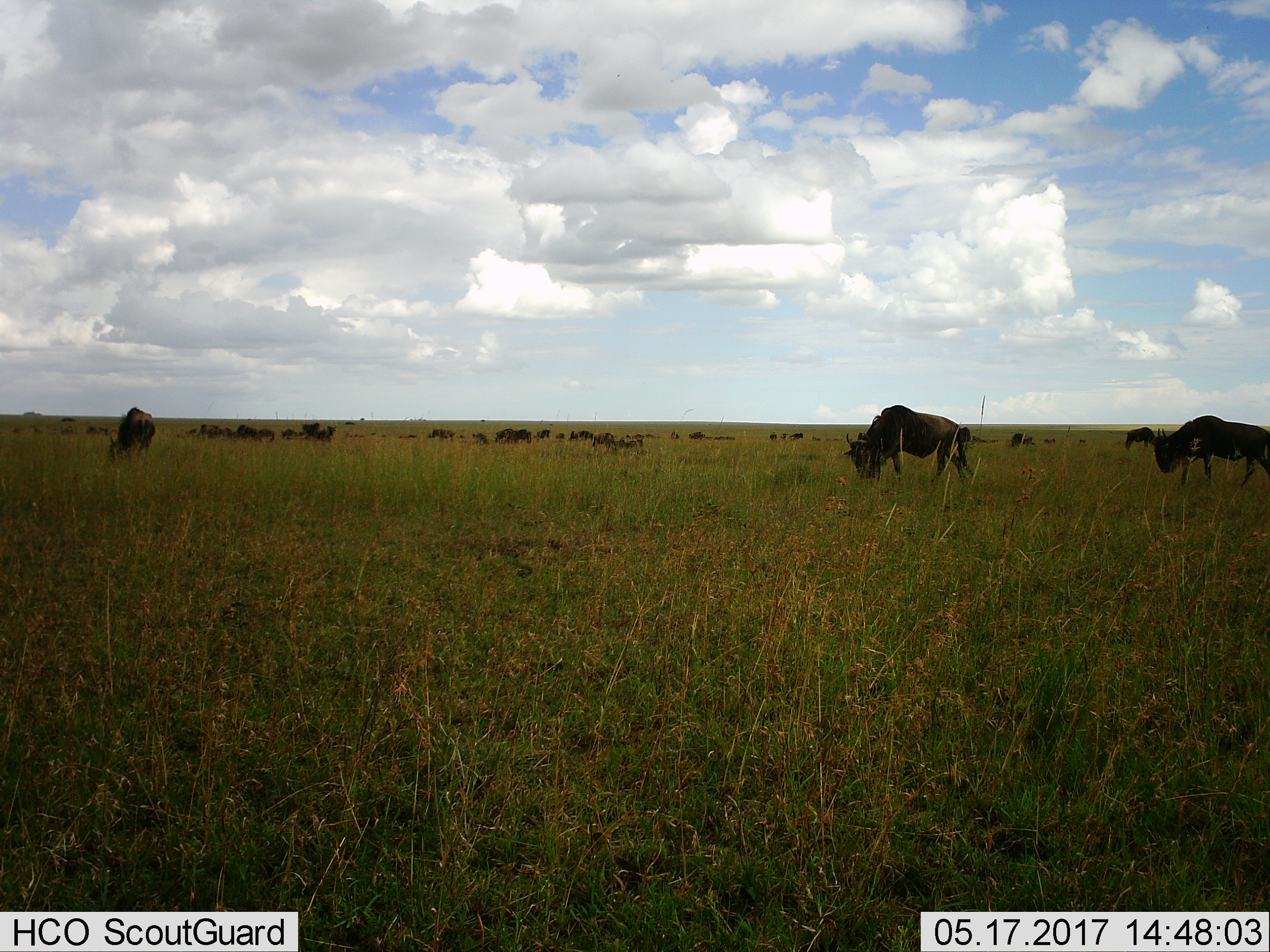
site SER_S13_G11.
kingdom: Animalia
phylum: Chordata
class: Mammalia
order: Artiodactyla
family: Bovidae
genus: Connochaetes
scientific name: Connochaetes taurinus taurinus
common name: blue wildebeest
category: wildebeestblue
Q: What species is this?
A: Wildebeestblue (blue wildebeest) (Connochaetes taurinus taurinus).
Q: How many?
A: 11-50.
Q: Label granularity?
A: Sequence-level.